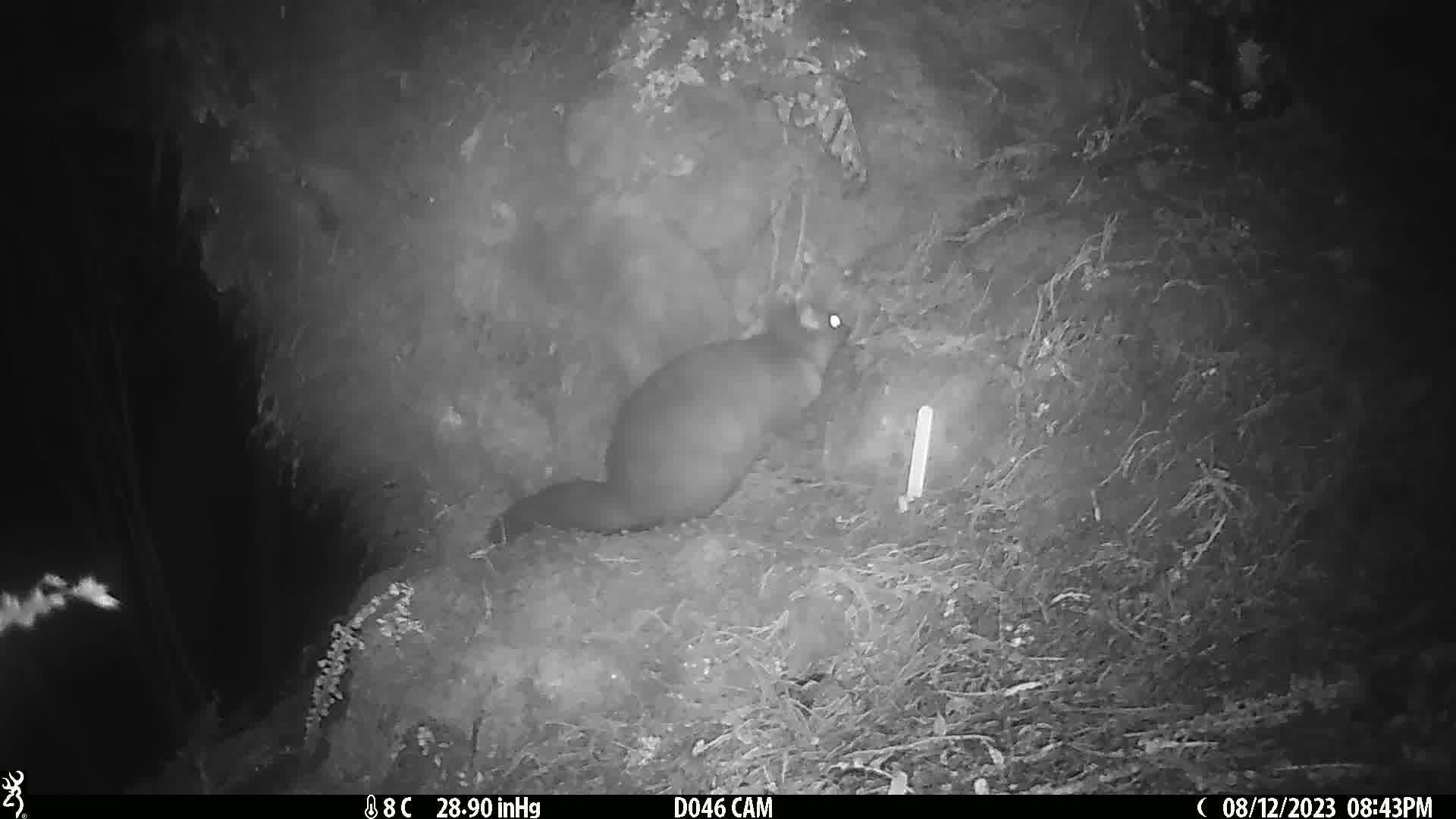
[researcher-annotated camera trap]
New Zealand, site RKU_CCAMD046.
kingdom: Animalia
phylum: Chordata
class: Mammalia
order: Diprotodontia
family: Phalangeridae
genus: Trichosurus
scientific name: Trichosurus vulpecula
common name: common brushtail possum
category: possum